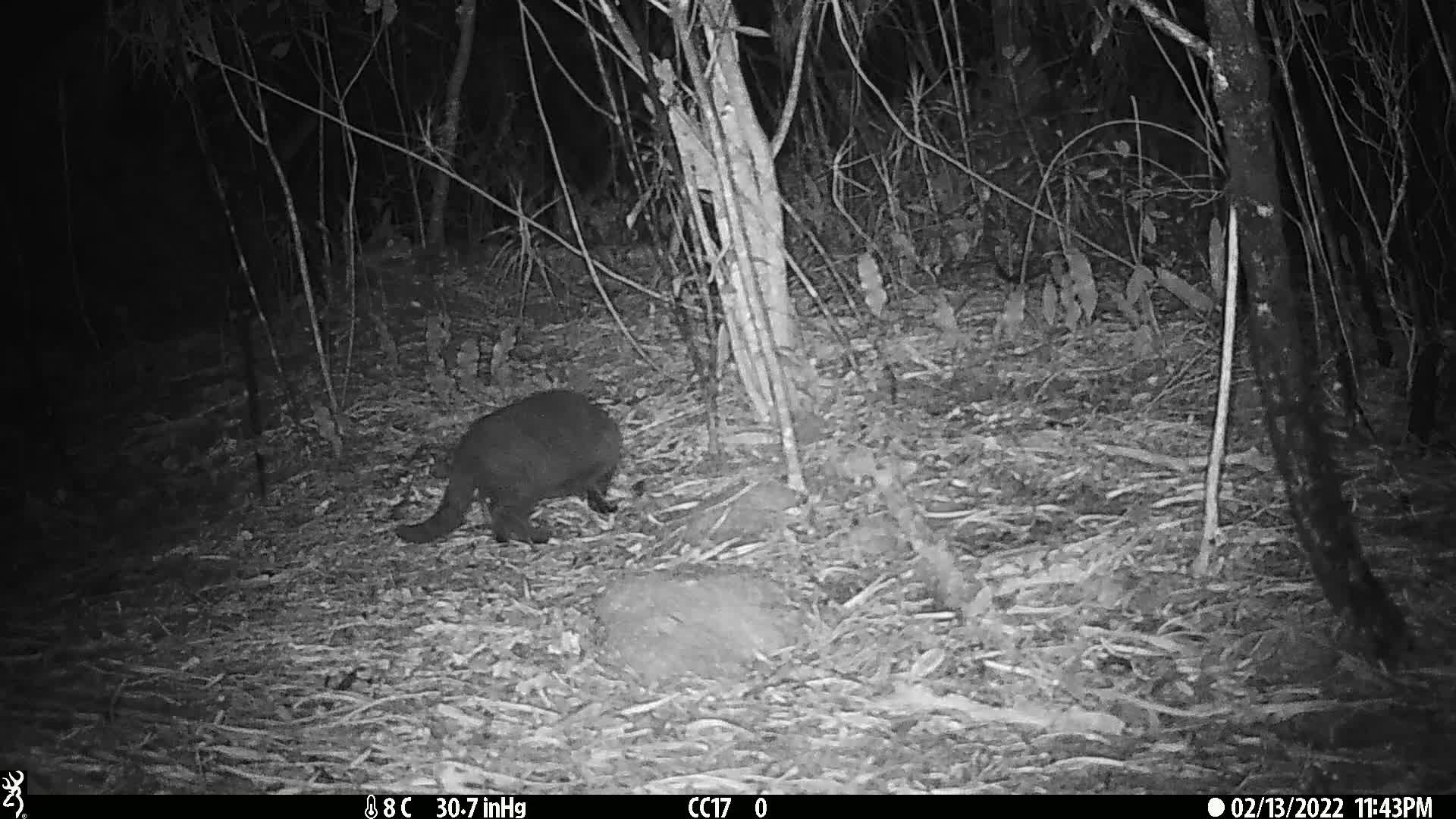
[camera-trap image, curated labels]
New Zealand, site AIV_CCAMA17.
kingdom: Animalia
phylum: Chordata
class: Mammalia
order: Carnivora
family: Felidae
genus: Felis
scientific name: Felis catus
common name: domestic cat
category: cat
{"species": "cat (domestic cat) (Felis catus)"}